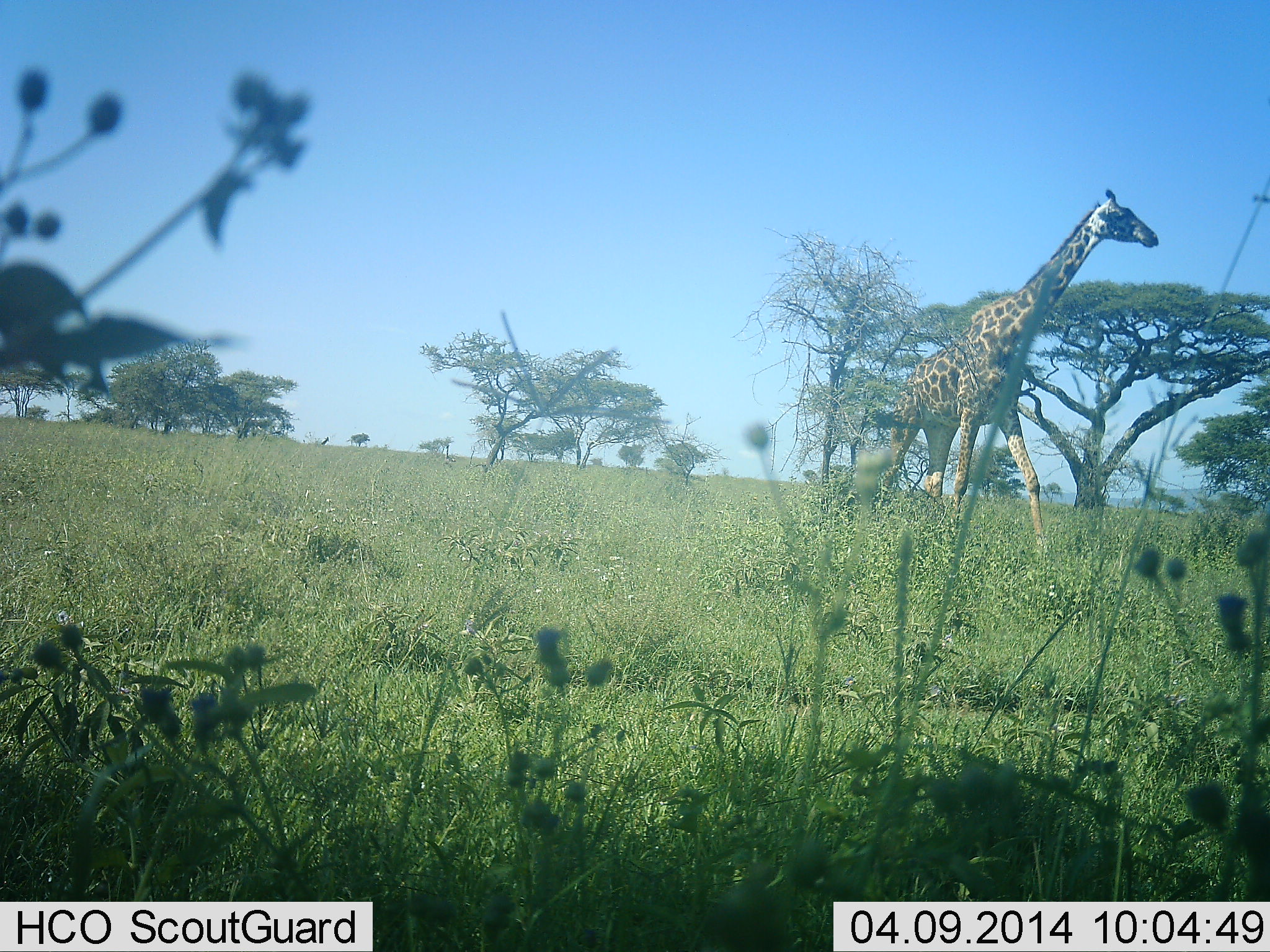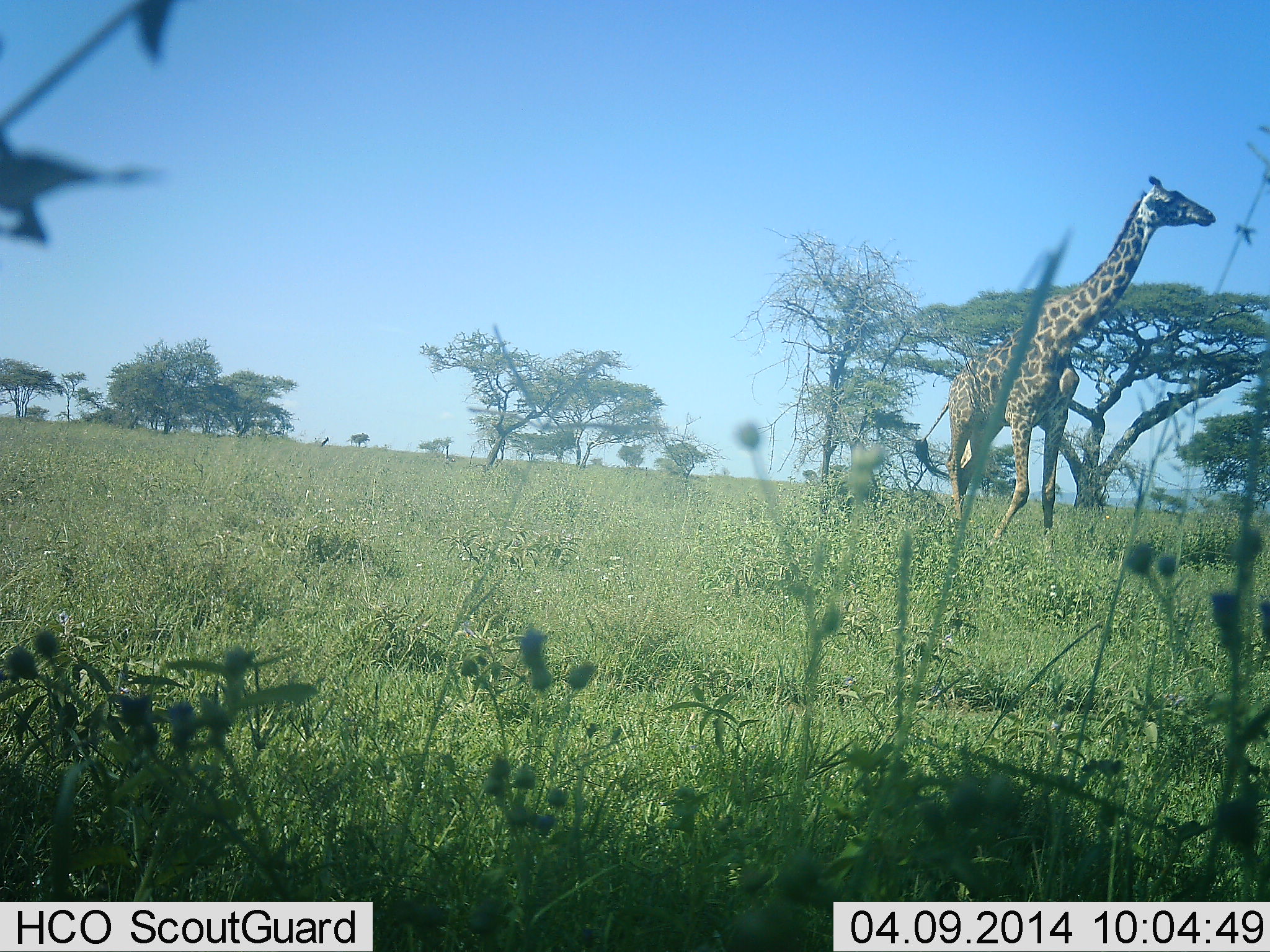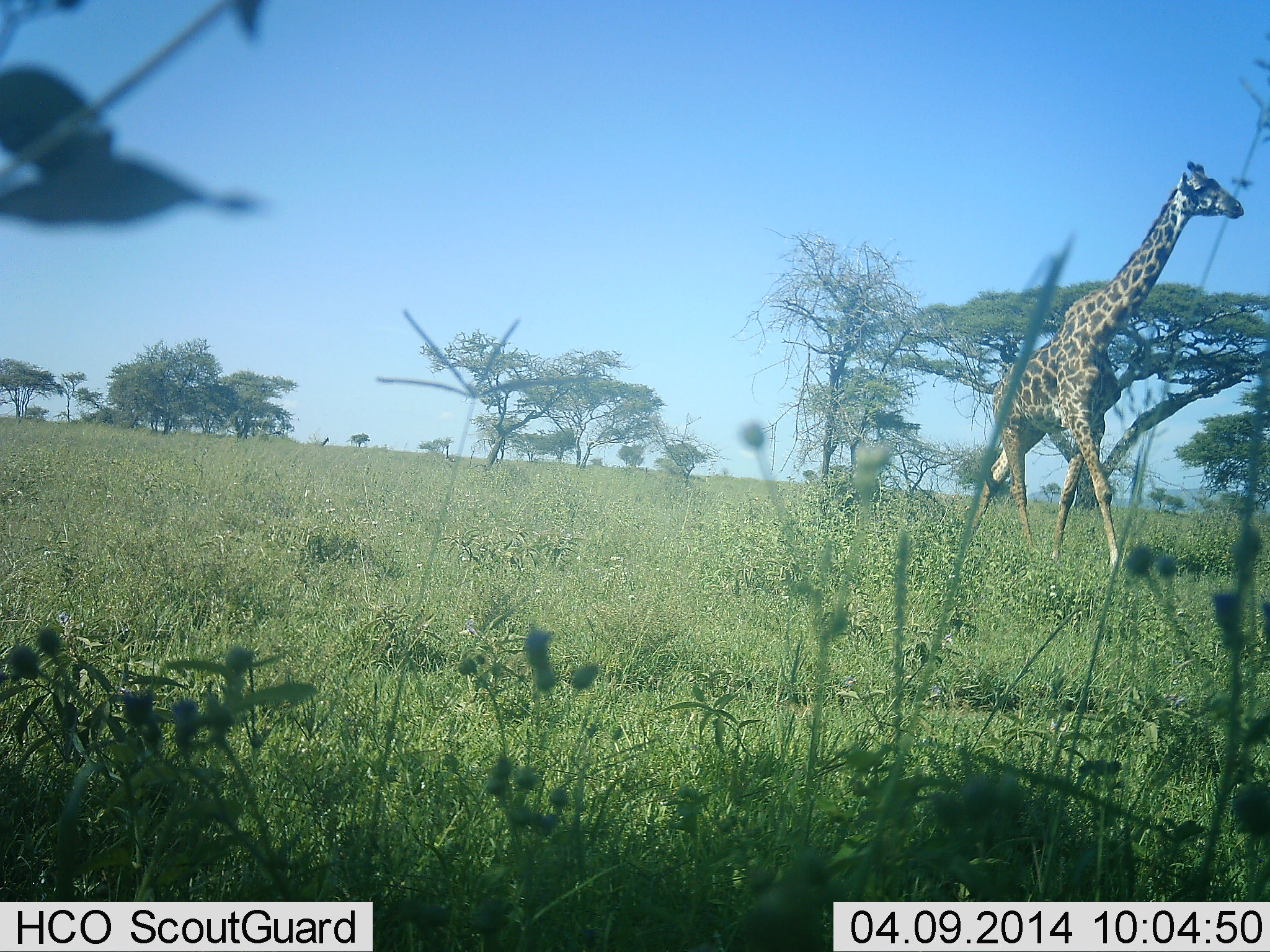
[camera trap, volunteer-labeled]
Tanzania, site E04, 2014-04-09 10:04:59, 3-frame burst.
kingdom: Animalia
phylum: Chordata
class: Mammalia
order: Artiodactyla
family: Giraffidae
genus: Giraffa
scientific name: Giraffa camelopardalis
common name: giraffe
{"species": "giraffe (Giraffa camelopardalis)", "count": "1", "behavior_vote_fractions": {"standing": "10%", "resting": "0%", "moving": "90%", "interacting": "0%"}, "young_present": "0%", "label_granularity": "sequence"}